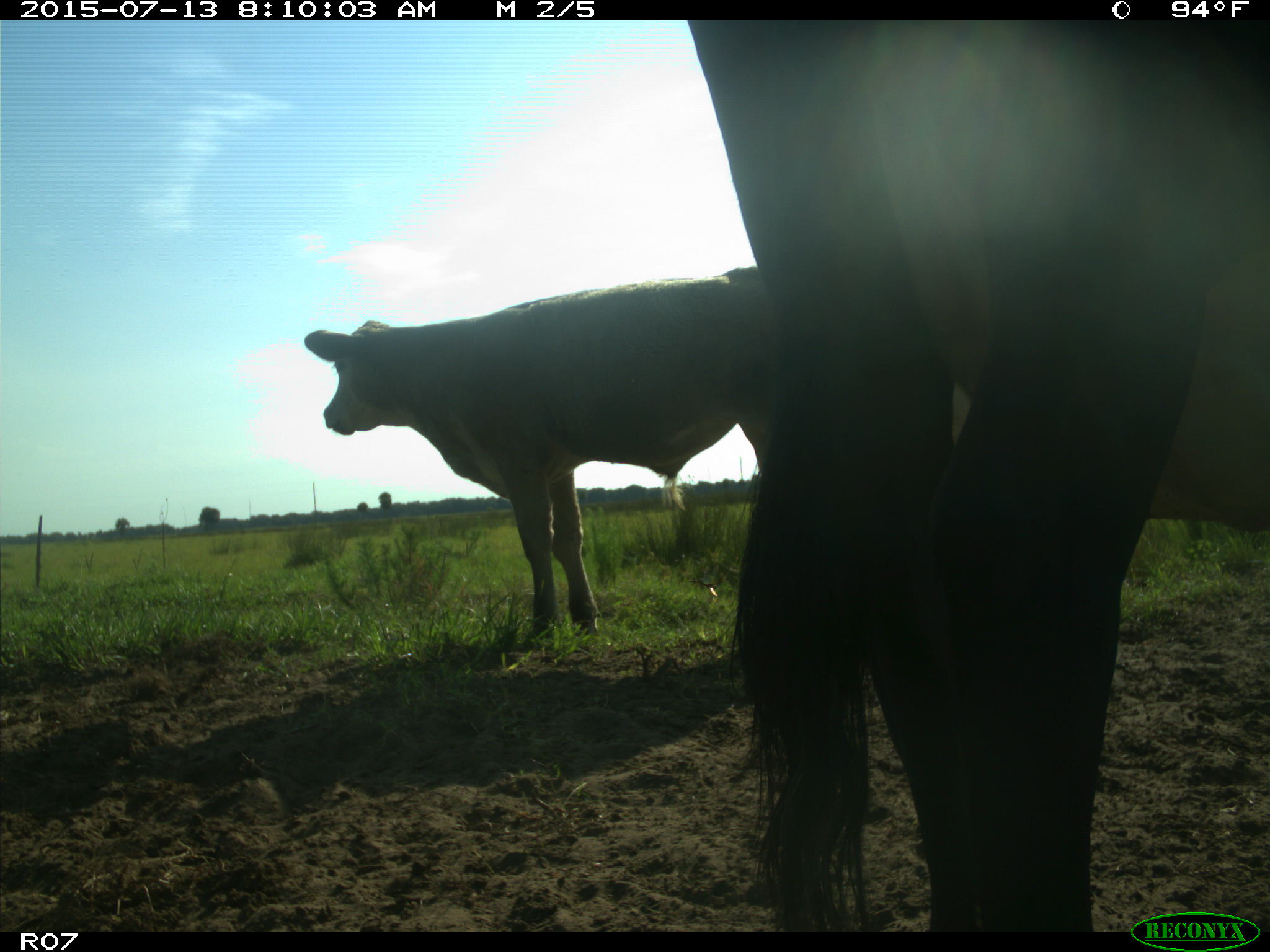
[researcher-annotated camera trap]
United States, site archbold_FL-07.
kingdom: Animalia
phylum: Chordata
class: Mammalia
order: Artiodactyla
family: Bovidae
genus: Bos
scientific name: Bos taurus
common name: domestic cow